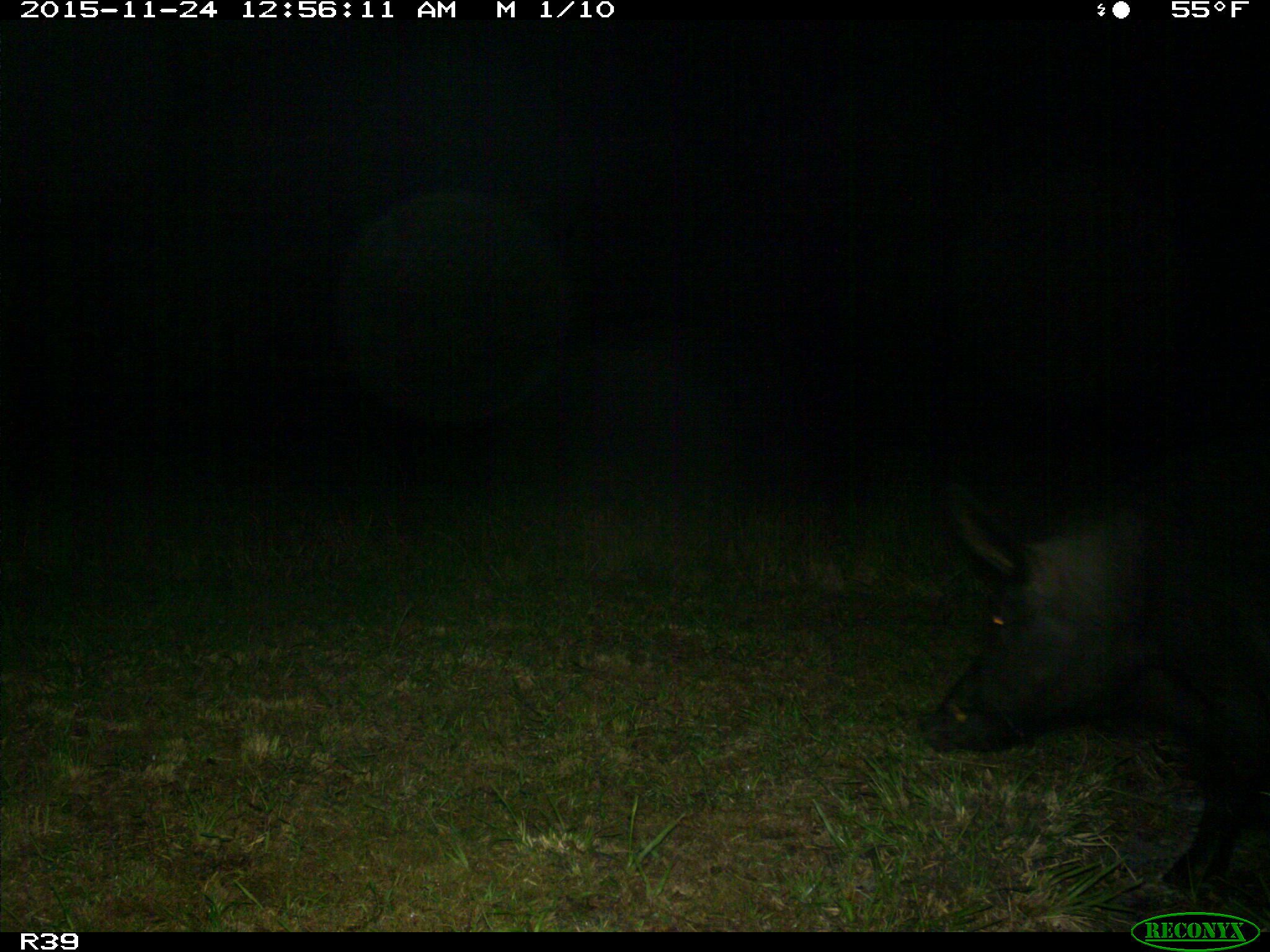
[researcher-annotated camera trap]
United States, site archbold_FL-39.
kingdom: Animalia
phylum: Chordata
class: Mammalia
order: Artiodactyla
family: Suidae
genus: Sus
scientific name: Sus scrofa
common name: wild boar